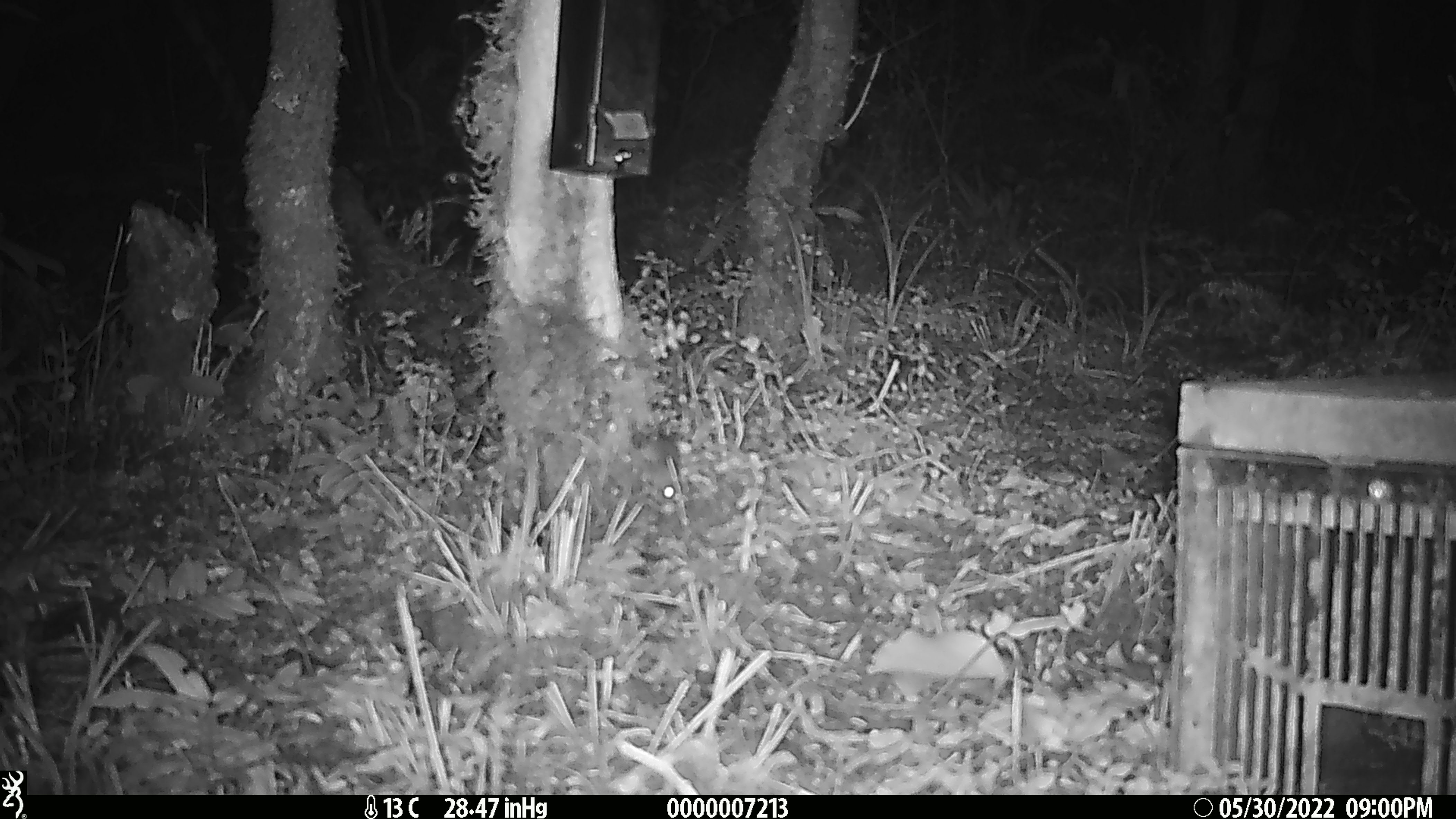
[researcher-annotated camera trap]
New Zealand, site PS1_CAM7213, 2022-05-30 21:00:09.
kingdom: Animalia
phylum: Chordata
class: Mammalia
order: Rodentia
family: Muridae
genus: Mus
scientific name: Mus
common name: mouse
Mouse (Mus).